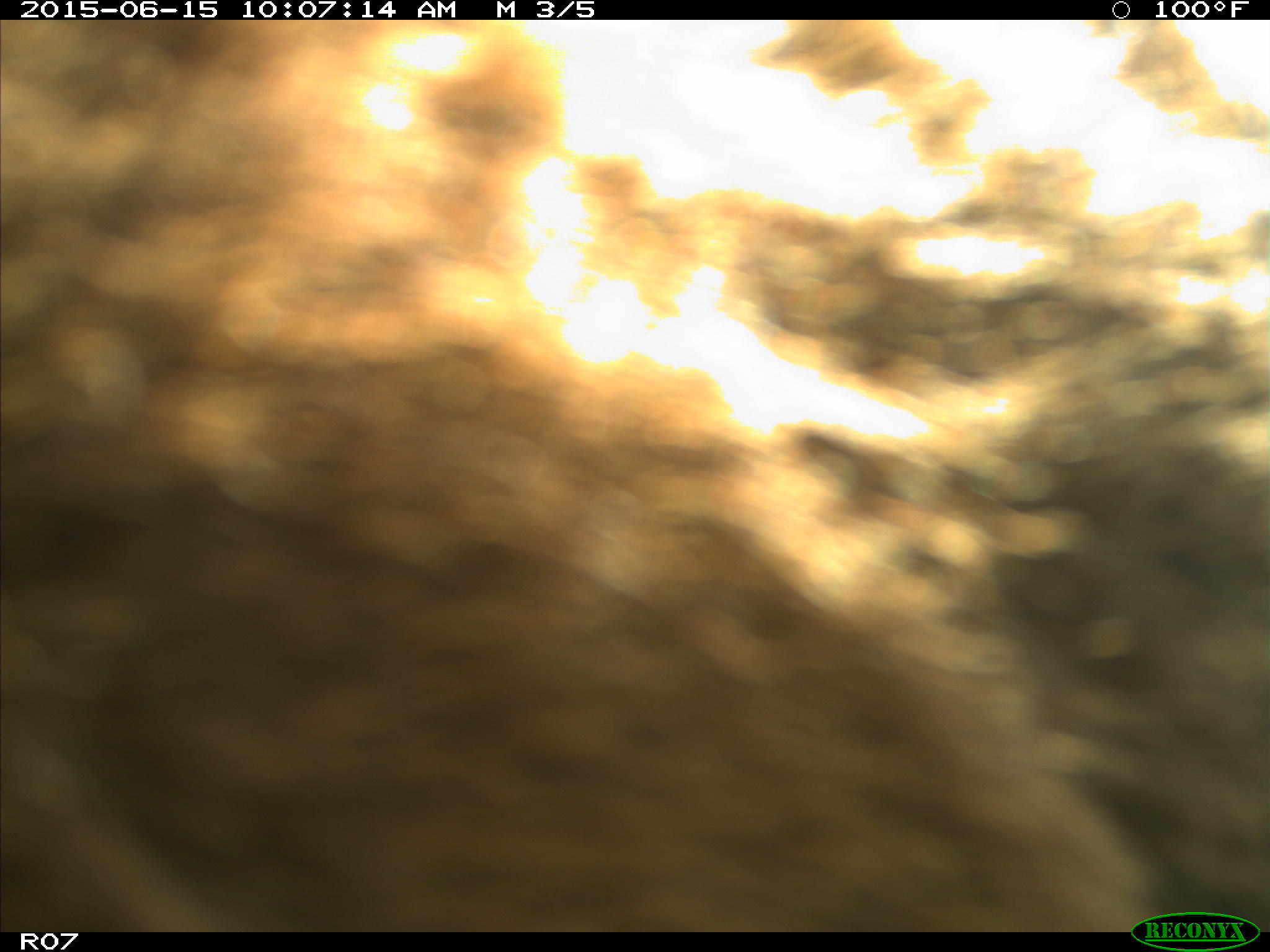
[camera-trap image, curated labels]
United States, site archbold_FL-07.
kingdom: Animalia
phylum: Chordata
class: Mammalia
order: Artiodactyla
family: Bovidae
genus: Bos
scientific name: Bos taurus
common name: domestic cow